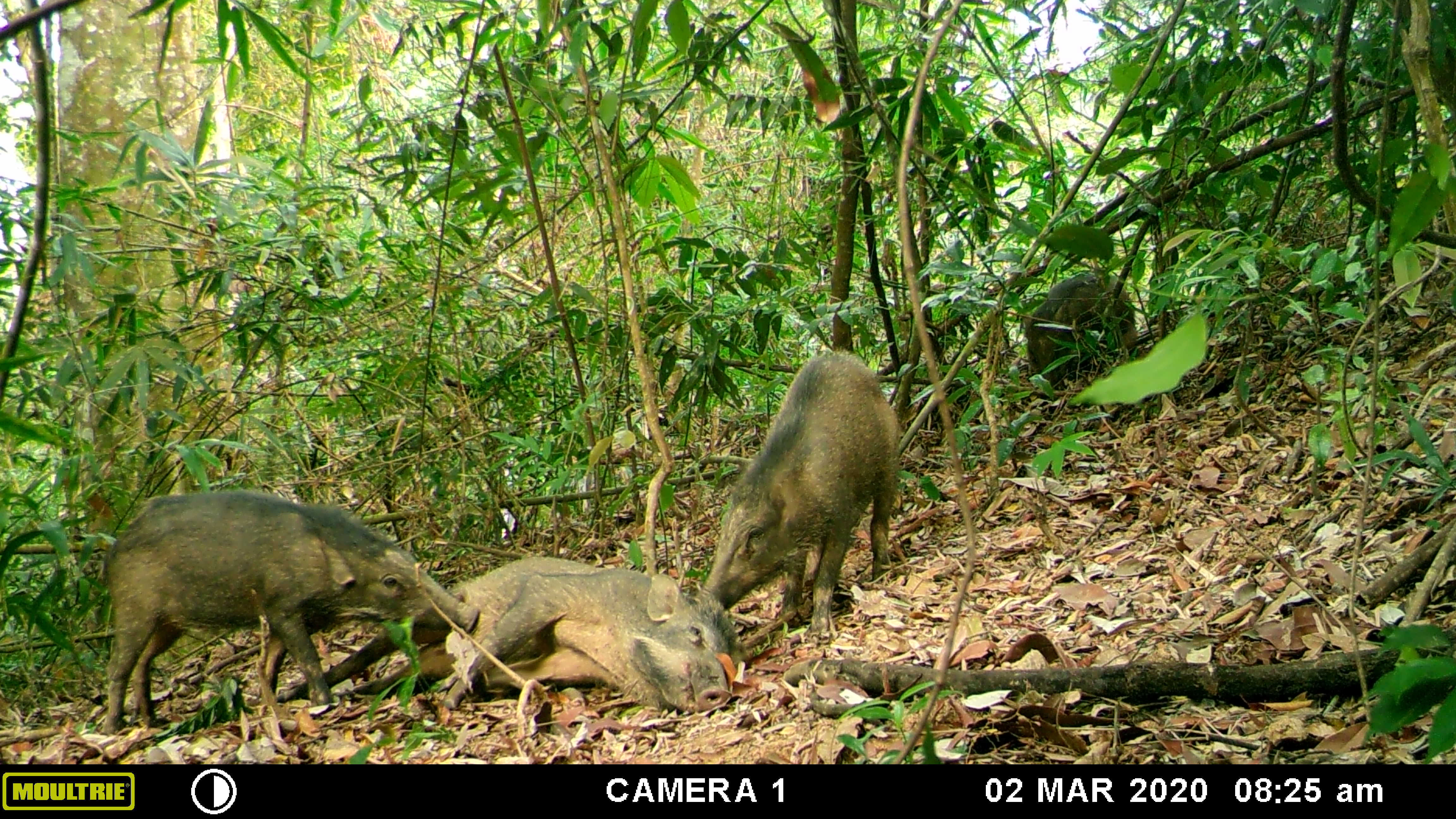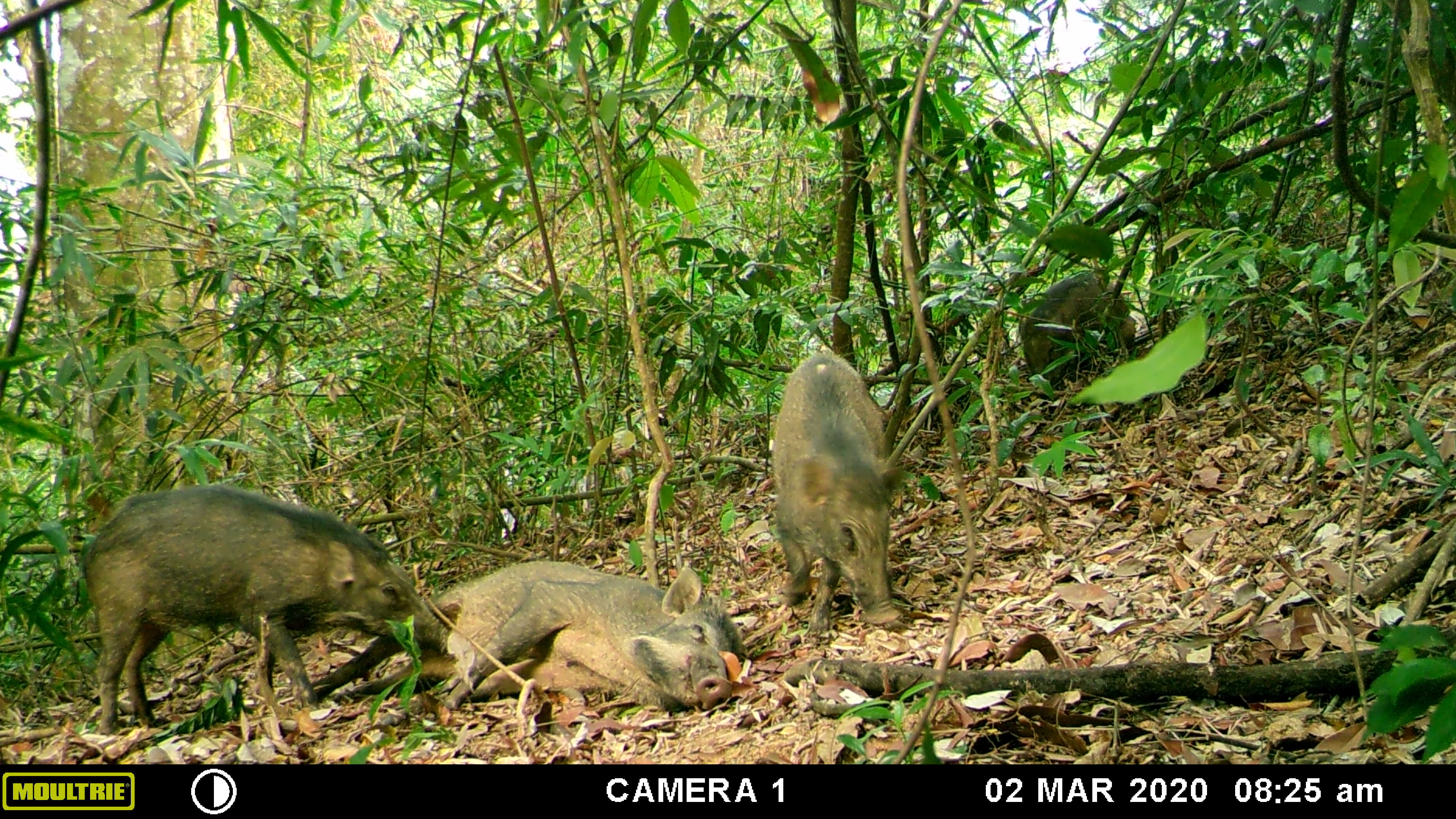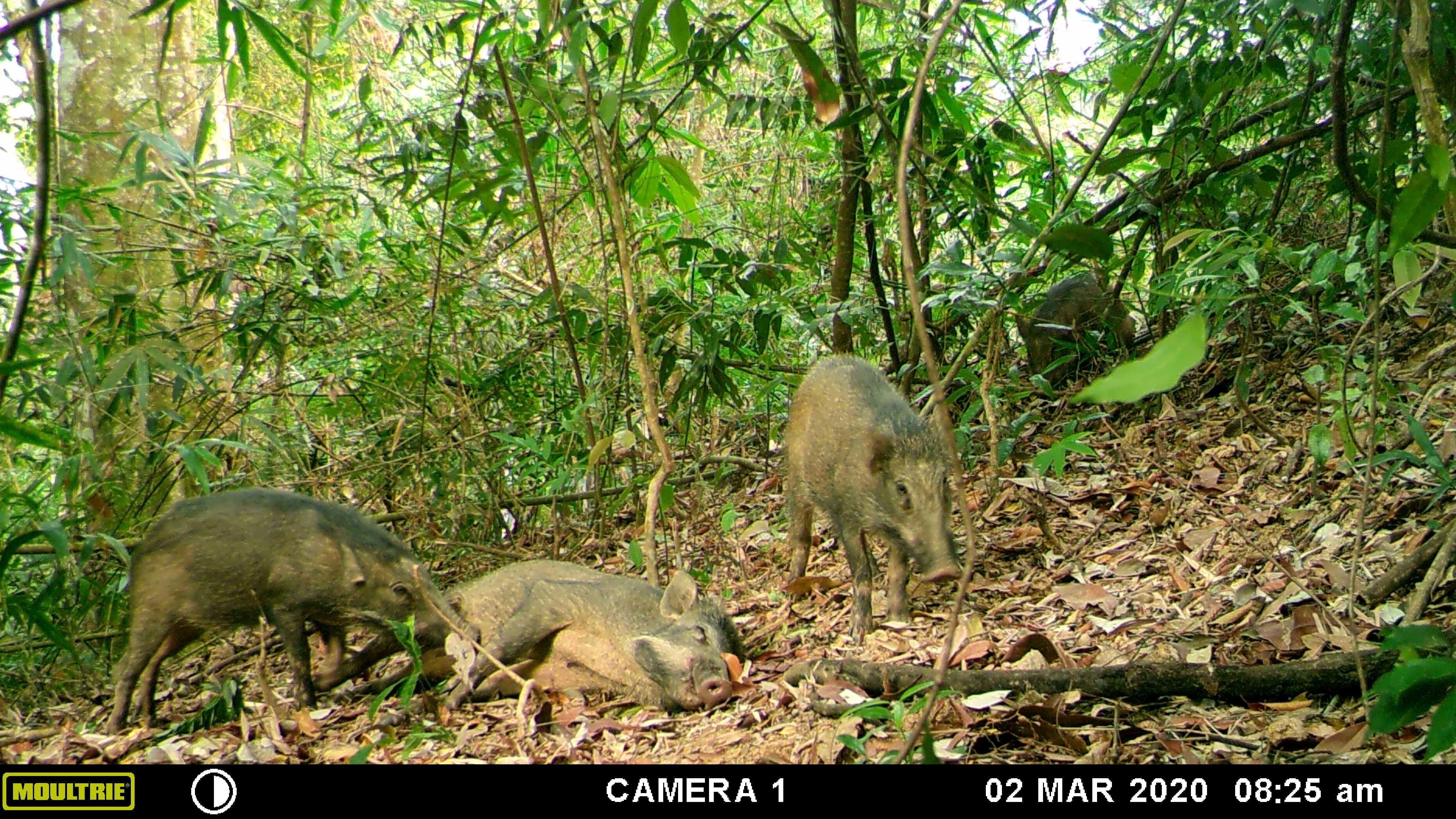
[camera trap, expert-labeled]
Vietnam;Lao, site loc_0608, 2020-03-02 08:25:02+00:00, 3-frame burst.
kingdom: Animalia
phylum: Chordata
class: Mammalia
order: Artiodactyla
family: Suidae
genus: Sus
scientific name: Sus scrofa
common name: eurasian wild pig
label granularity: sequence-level